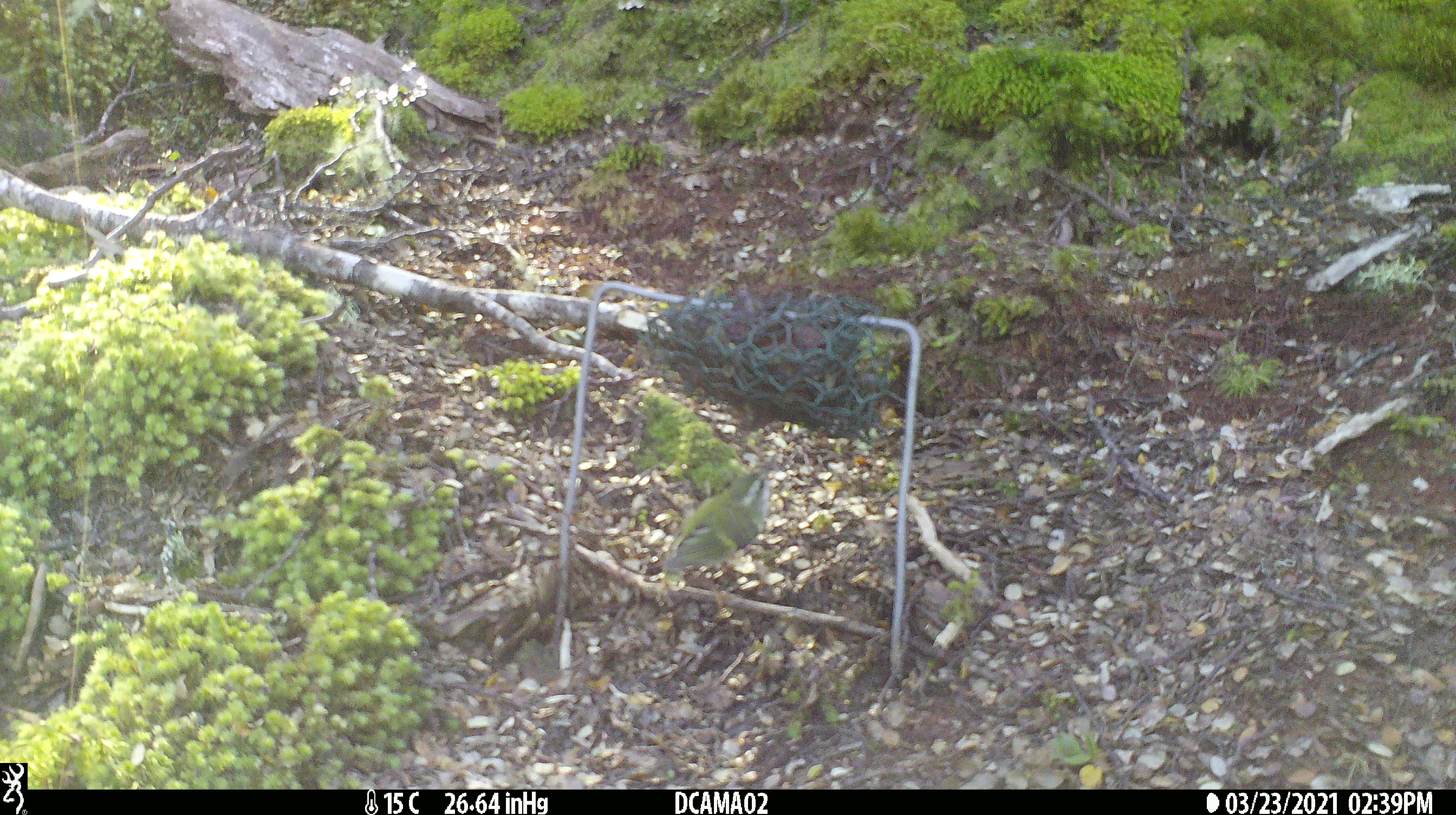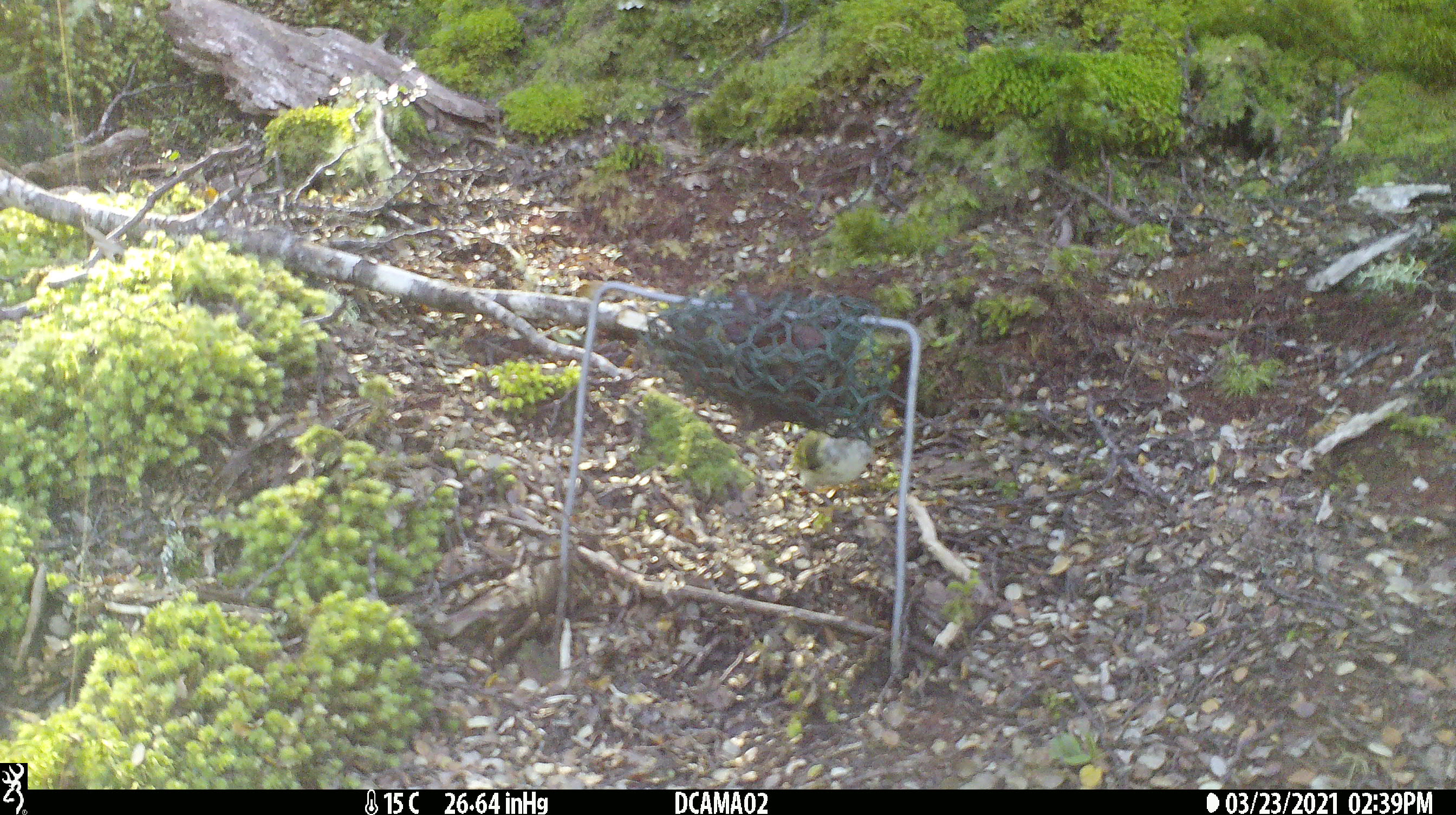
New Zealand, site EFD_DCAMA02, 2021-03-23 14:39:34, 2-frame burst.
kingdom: Animalia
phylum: Chordata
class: Aves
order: Passeriformes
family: Acanthisittidae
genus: Acanthisitta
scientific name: Acanthisitta chloris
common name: rifleman